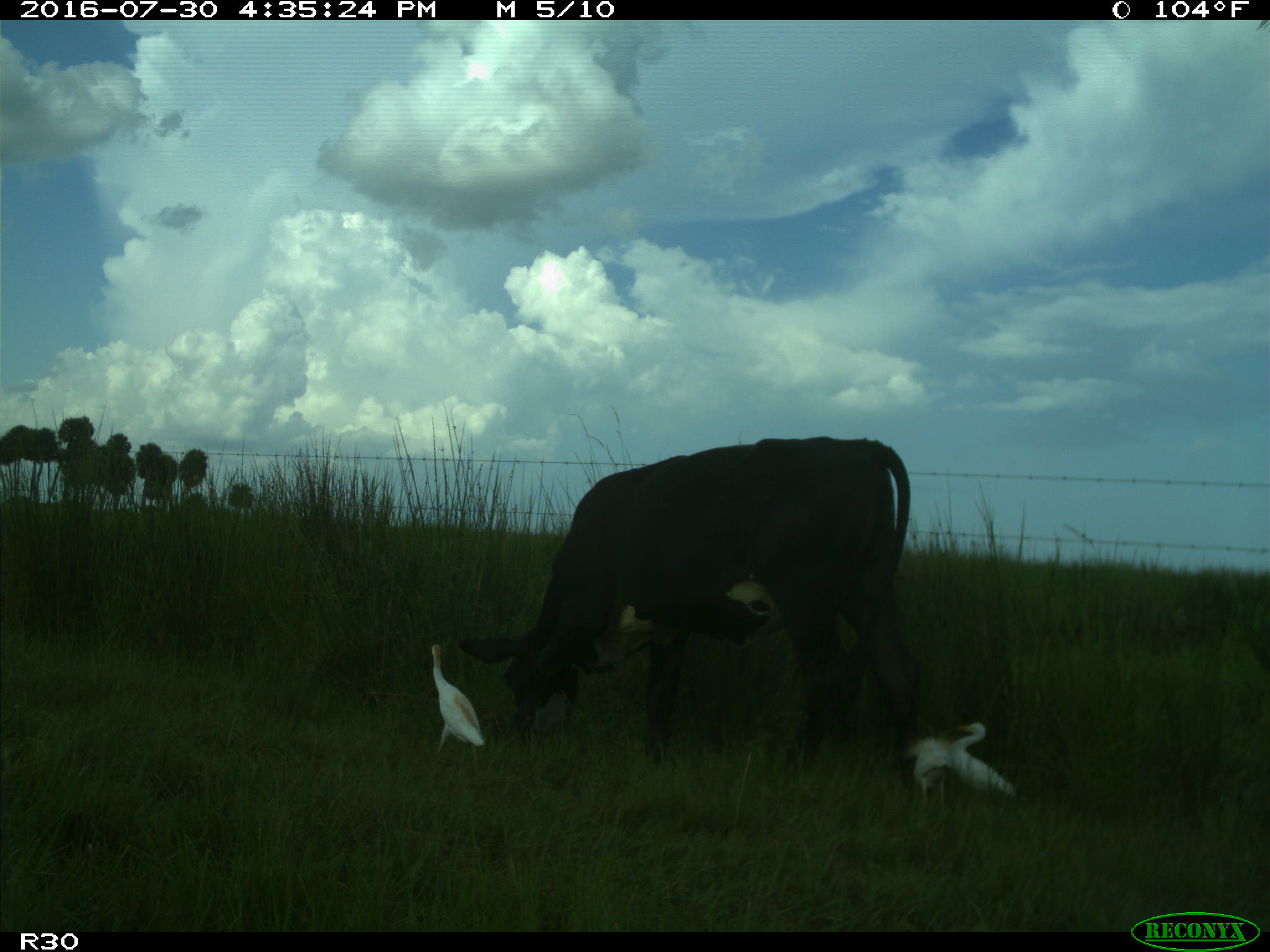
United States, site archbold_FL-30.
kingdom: Animalia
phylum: Chordata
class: Mammalia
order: Artiodactyla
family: Bovidae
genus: Bos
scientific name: Bos taurus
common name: domestic cow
Bos taurus (domestic cow).